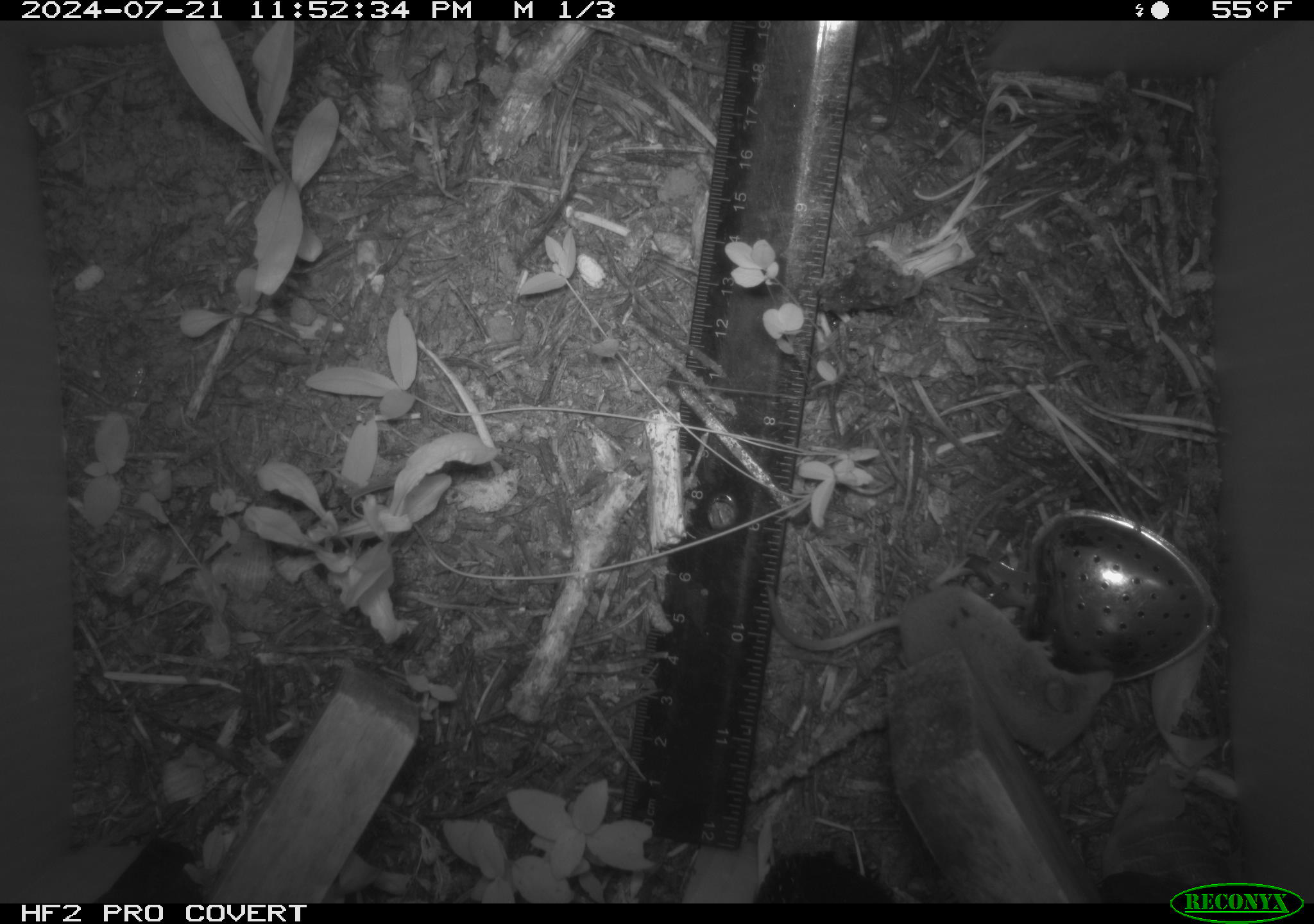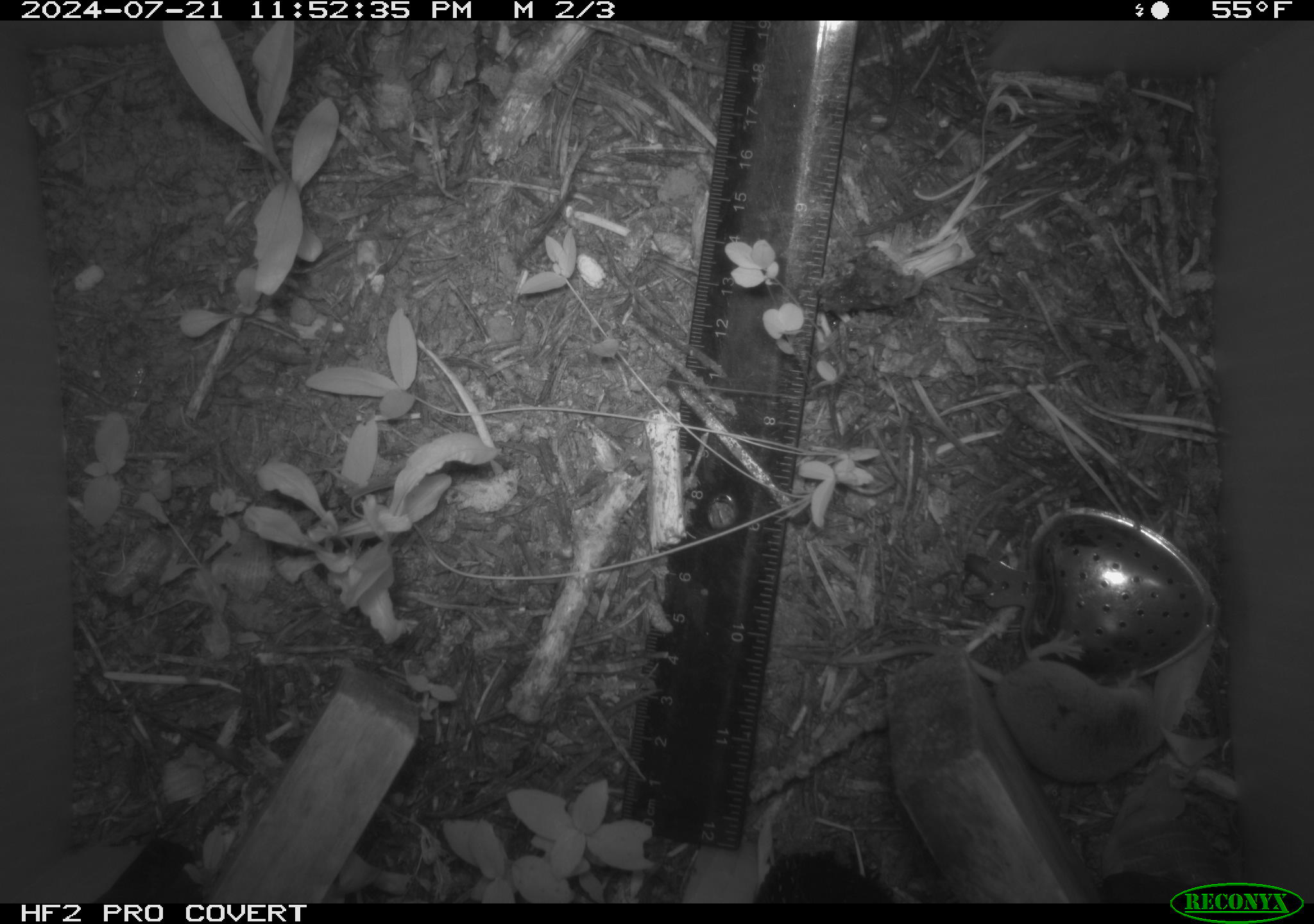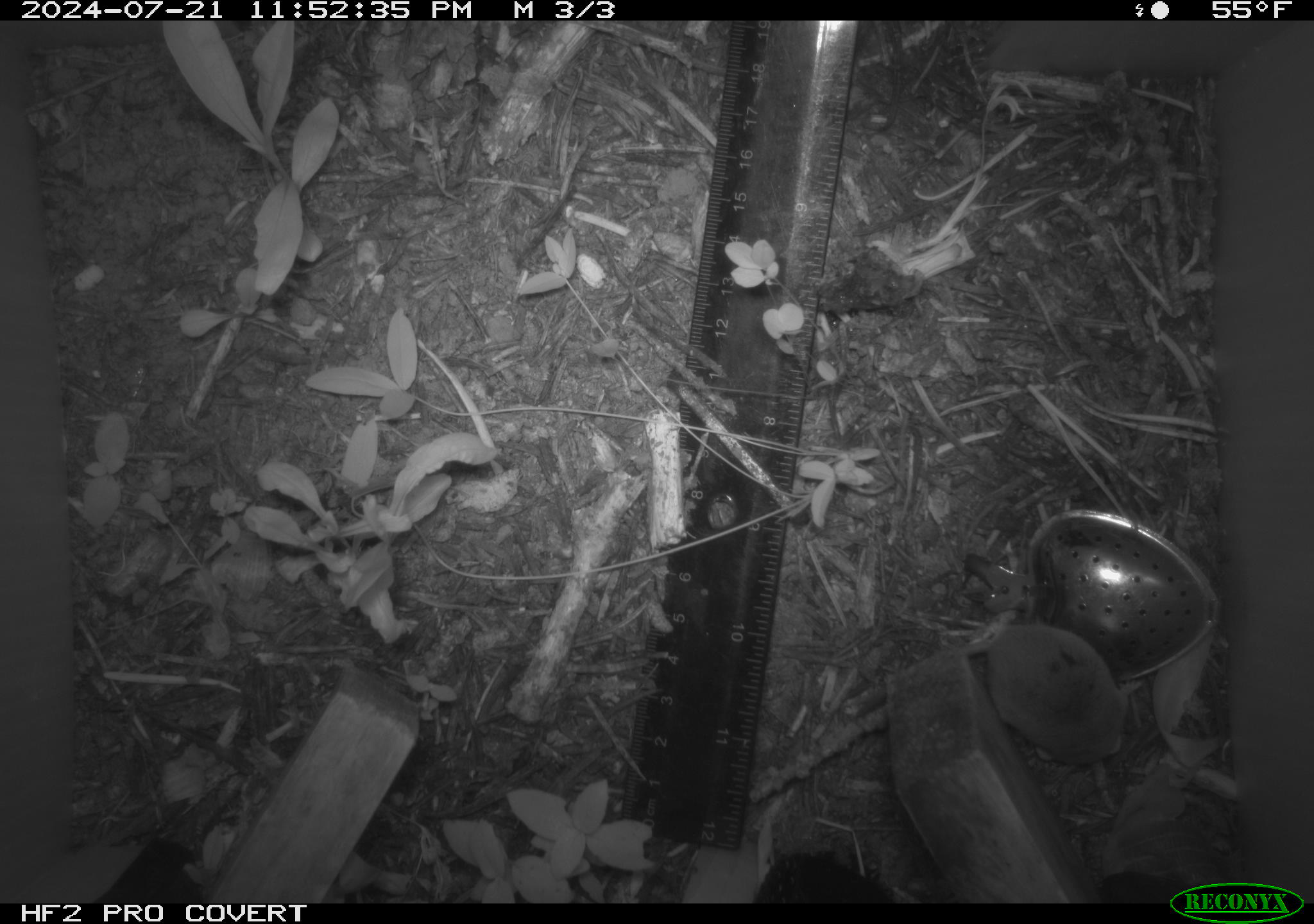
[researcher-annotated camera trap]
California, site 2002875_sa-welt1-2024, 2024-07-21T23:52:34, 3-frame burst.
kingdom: Animalia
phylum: Chordata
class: Mammalia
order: Eulipotyphla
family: Soricidae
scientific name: Soricidae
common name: shrews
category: soricidae family